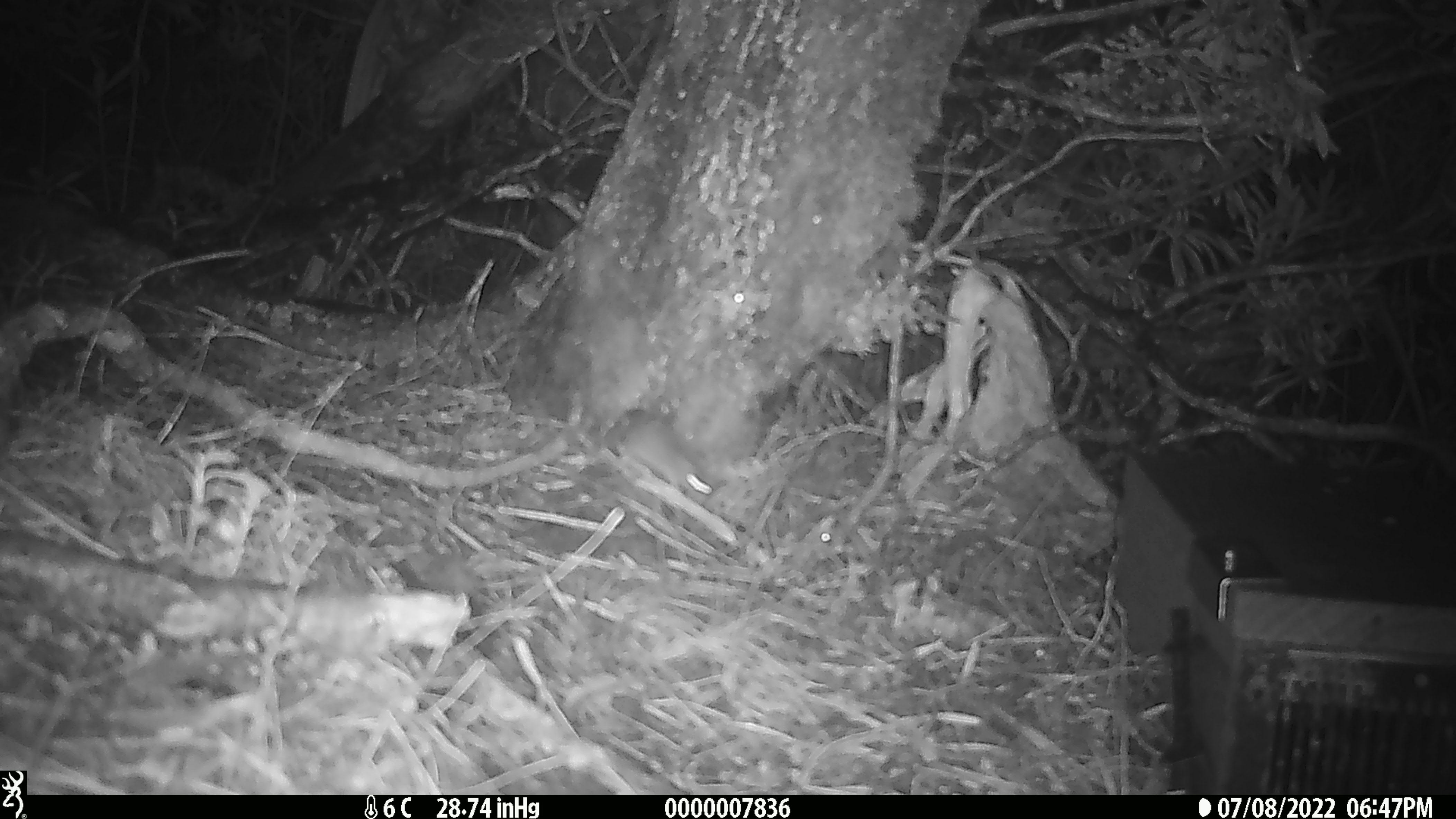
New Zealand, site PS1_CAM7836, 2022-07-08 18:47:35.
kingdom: Animalia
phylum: Chordata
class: Mammalia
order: Rodentia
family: Muridae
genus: Mus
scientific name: Mus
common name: mouse